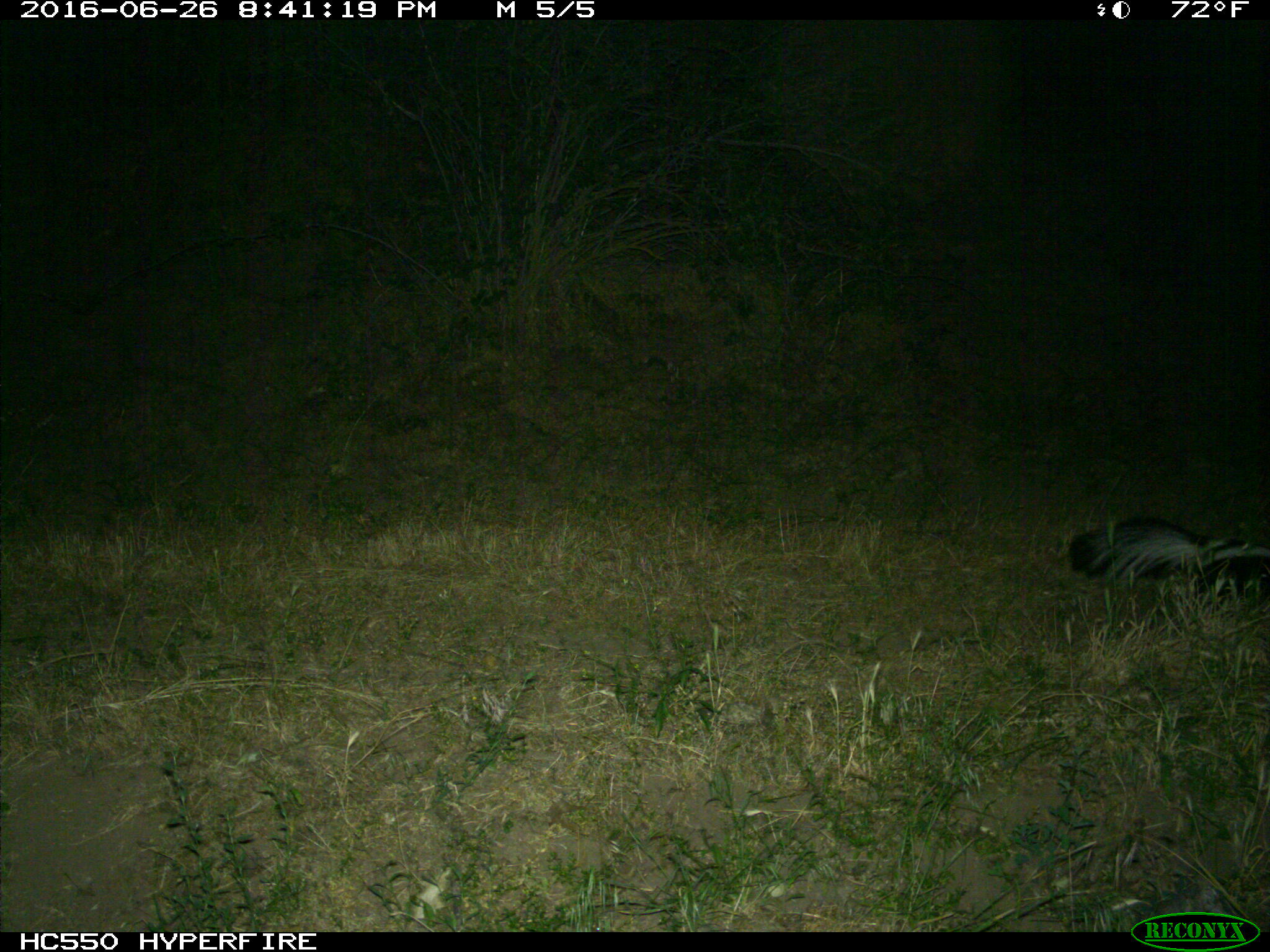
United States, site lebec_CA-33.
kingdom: Animalia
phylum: Chordata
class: Mammalia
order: Carnivora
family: Mephitidae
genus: Mephitis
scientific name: Mephitis mephitis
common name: striped skunk